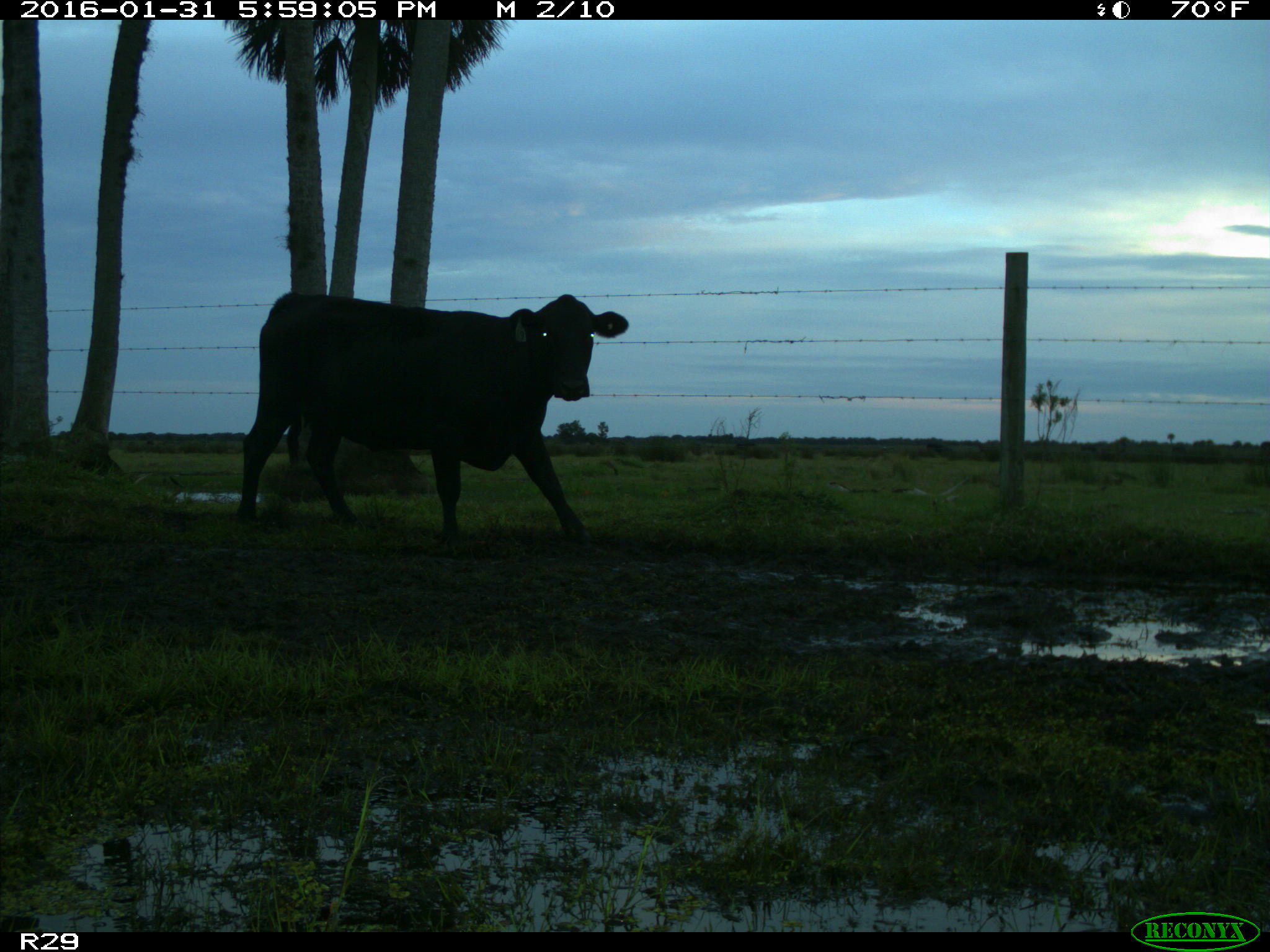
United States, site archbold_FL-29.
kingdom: Animalia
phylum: Chordata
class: Mammalia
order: Artiodactyla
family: Bovidae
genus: Bos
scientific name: Bos taurus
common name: domestic cow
Bos taurus (domestic cow).